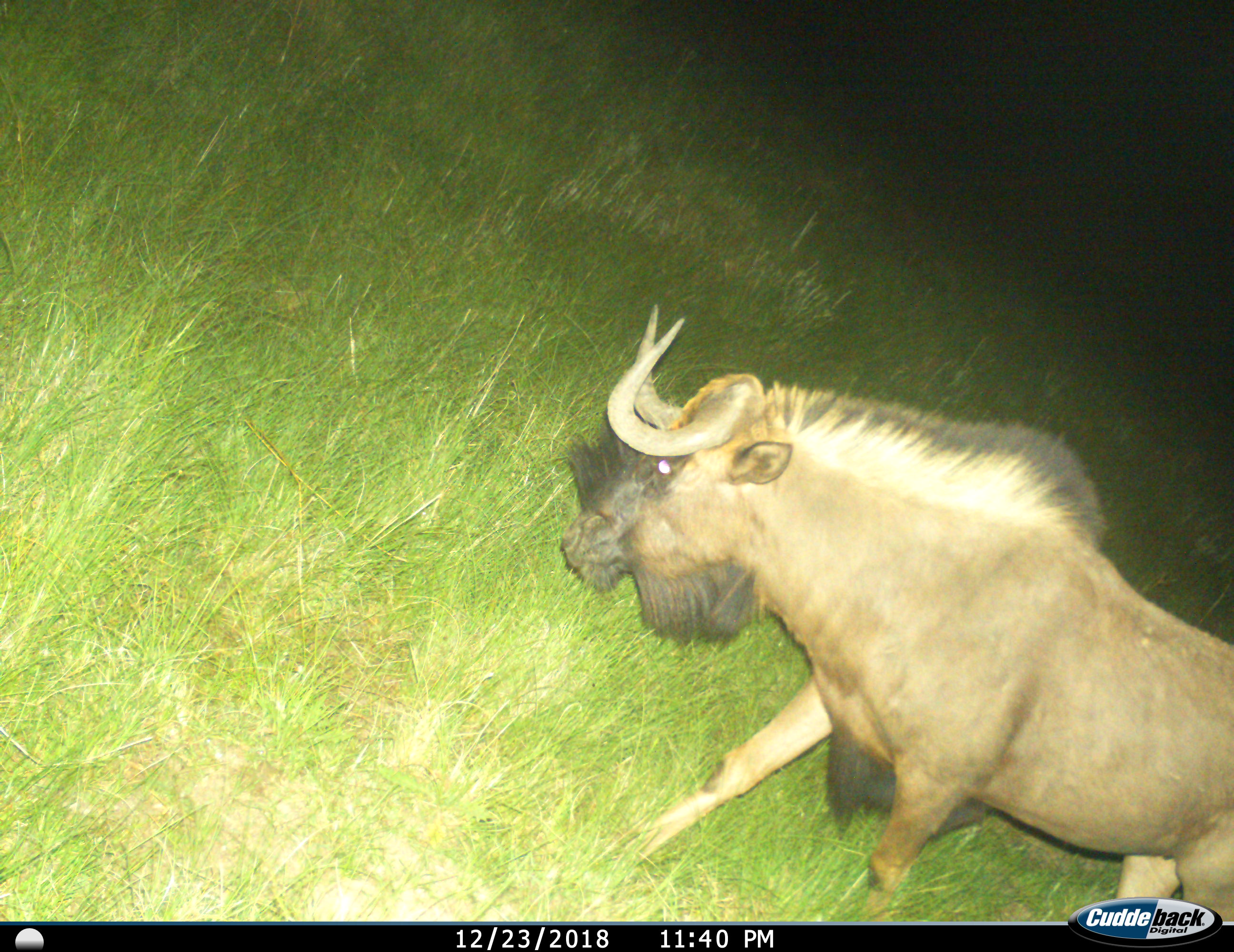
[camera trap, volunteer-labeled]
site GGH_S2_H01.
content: unidentified animal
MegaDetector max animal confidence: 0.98